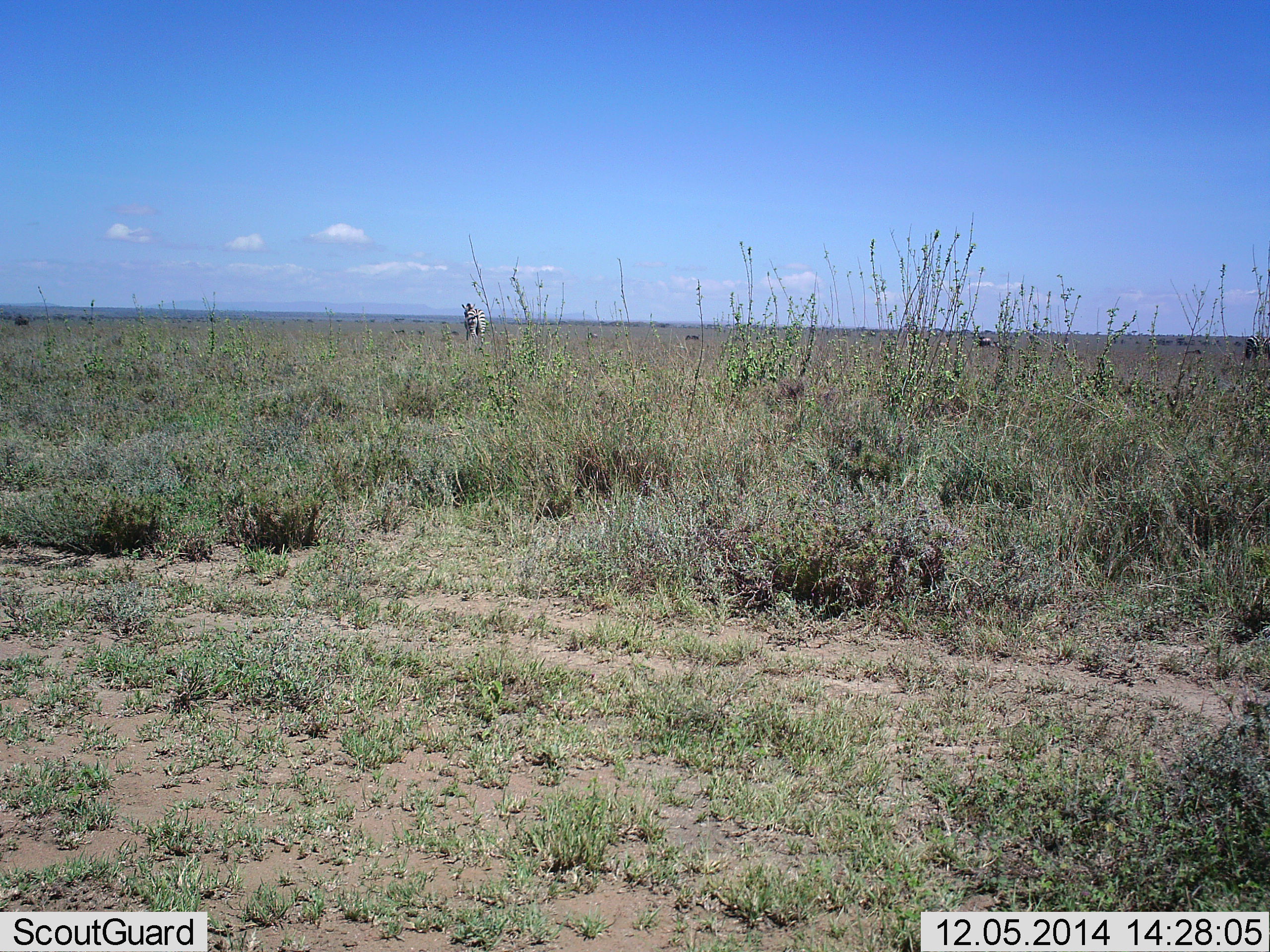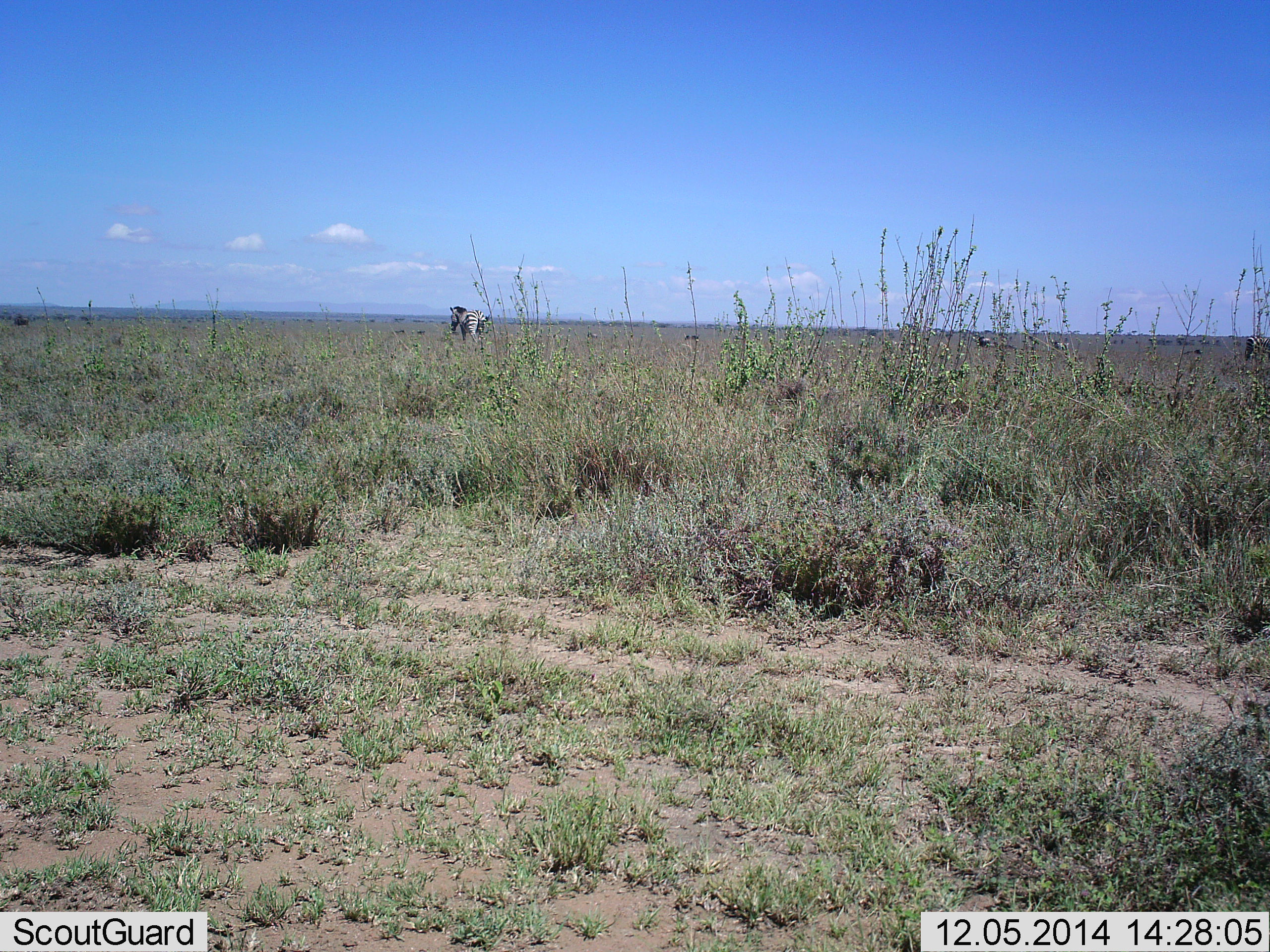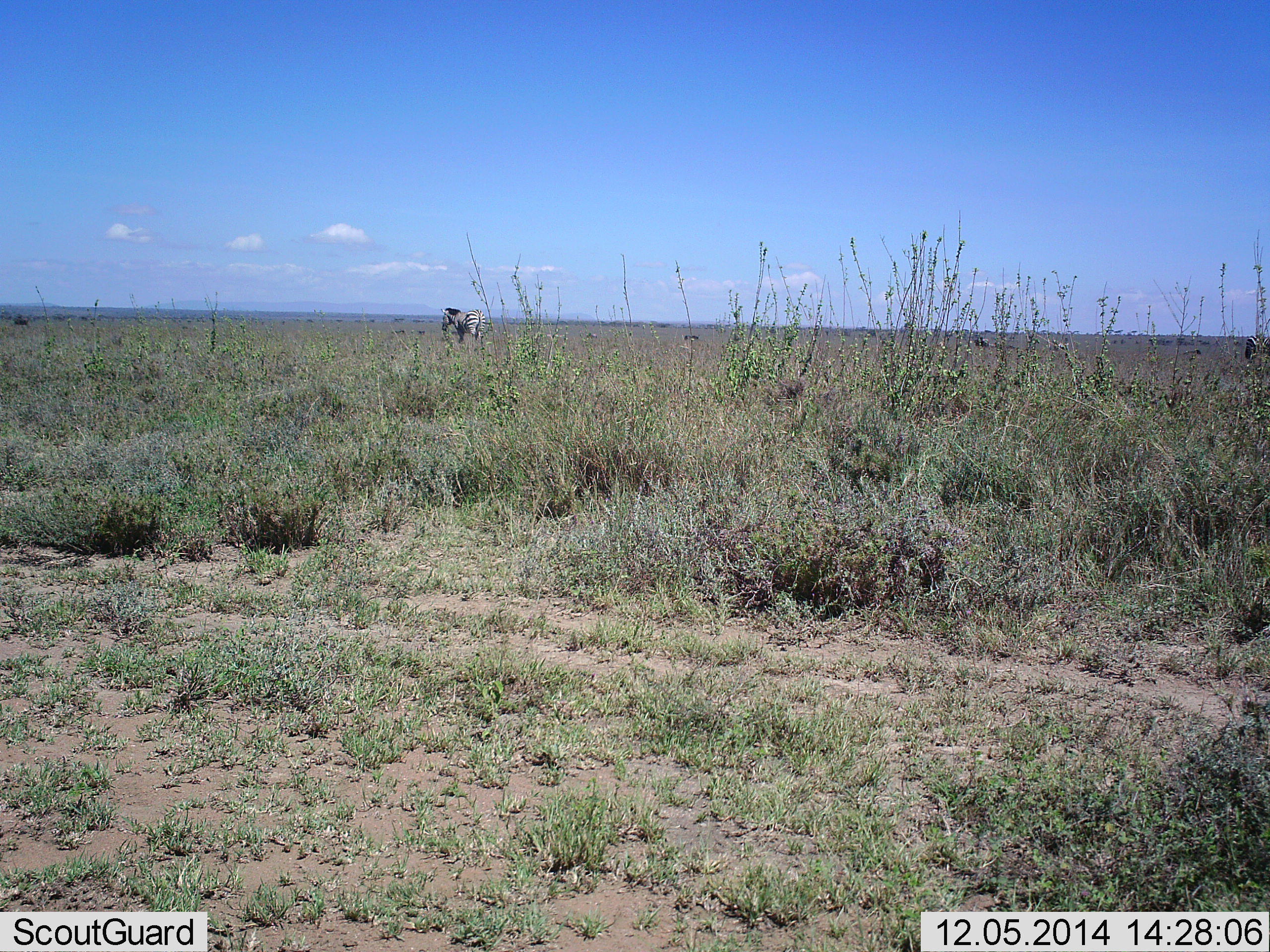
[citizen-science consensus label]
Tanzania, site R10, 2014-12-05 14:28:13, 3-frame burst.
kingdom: Animalia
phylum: Chordata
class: Mammalia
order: Perissodactyla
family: Equidae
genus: Equus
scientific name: Equus quagga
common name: plains zebra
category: zebra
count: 1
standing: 80%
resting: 0%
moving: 20%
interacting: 0%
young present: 0%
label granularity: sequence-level